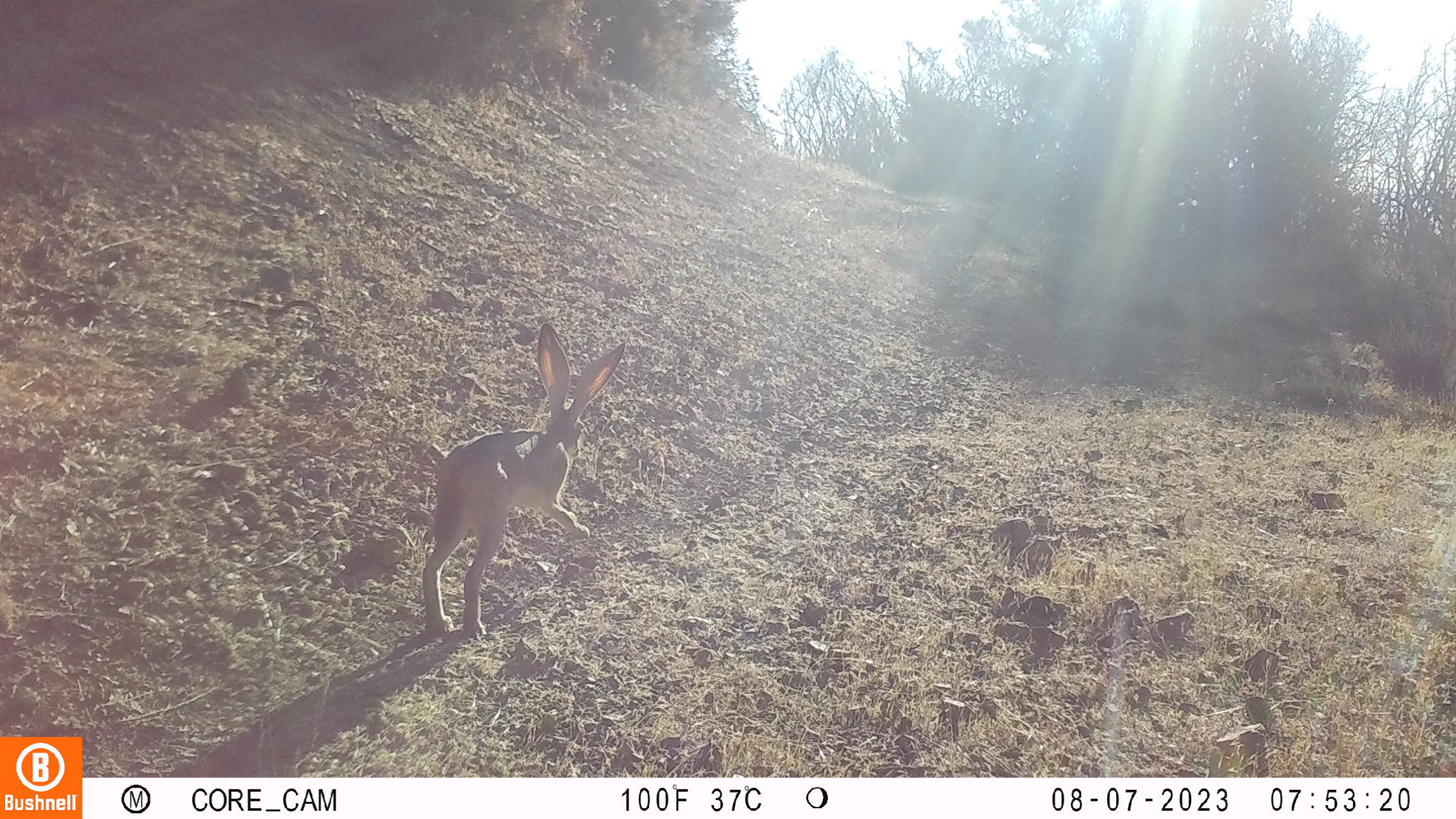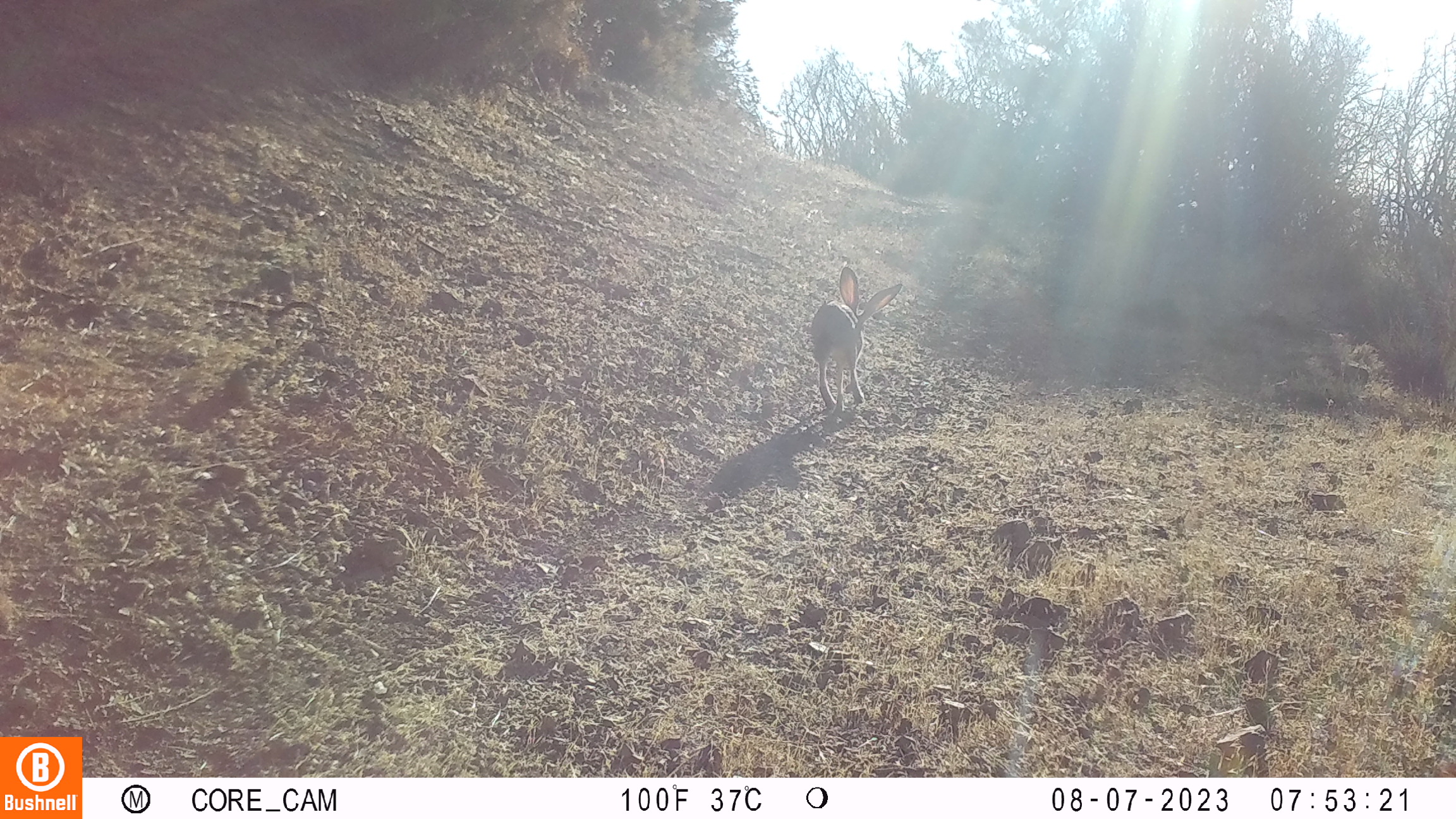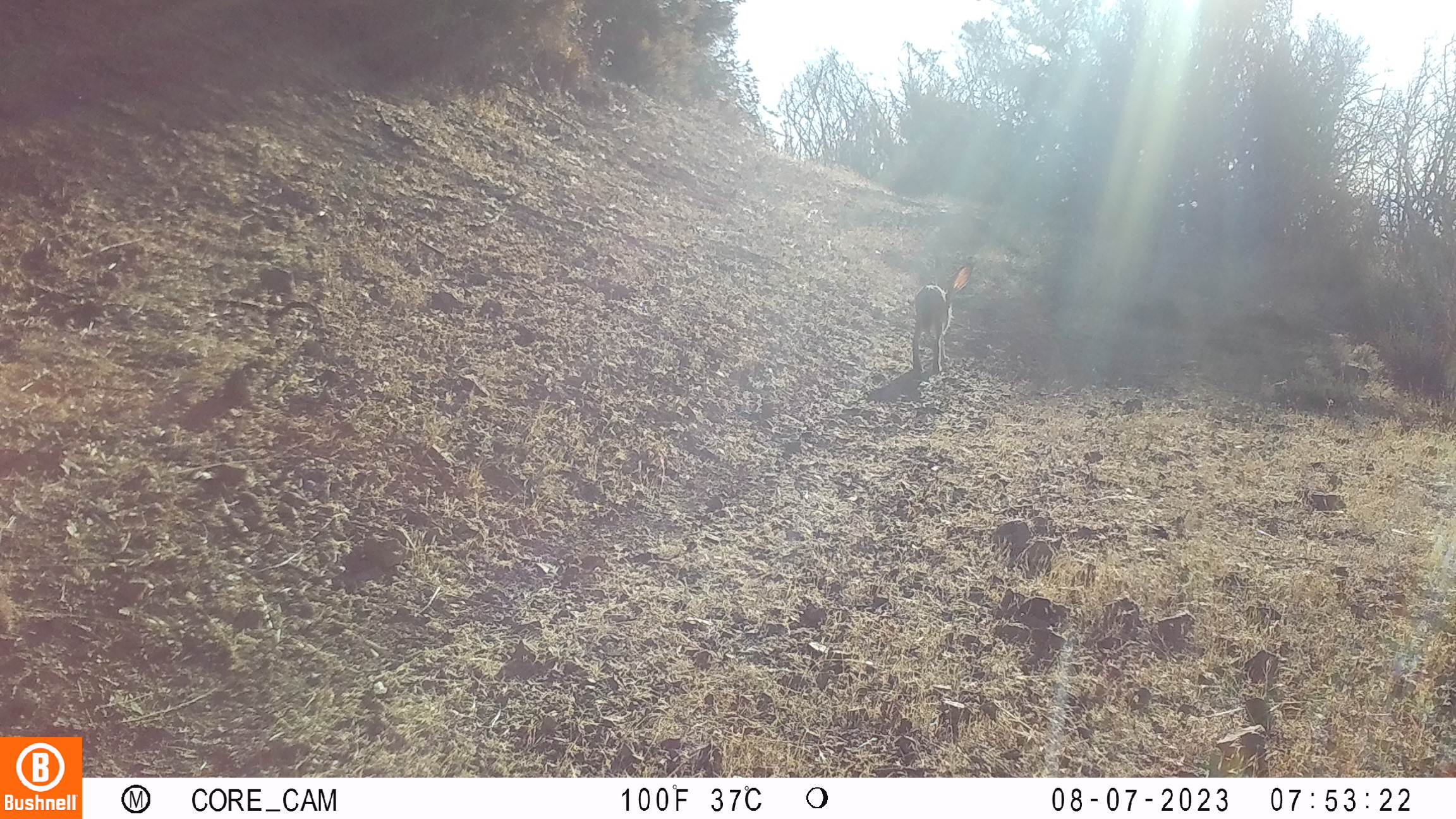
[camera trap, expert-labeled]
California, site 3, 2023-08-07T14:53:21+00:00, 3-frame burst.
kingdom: Animalia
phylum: Chordata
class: Mammalia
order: Lagomorpha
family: Leporidae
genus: Lepus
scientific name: Lepus californicus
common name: black-tailed jackrabbit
Black-tailed jackrabbit (Lepus californicus).